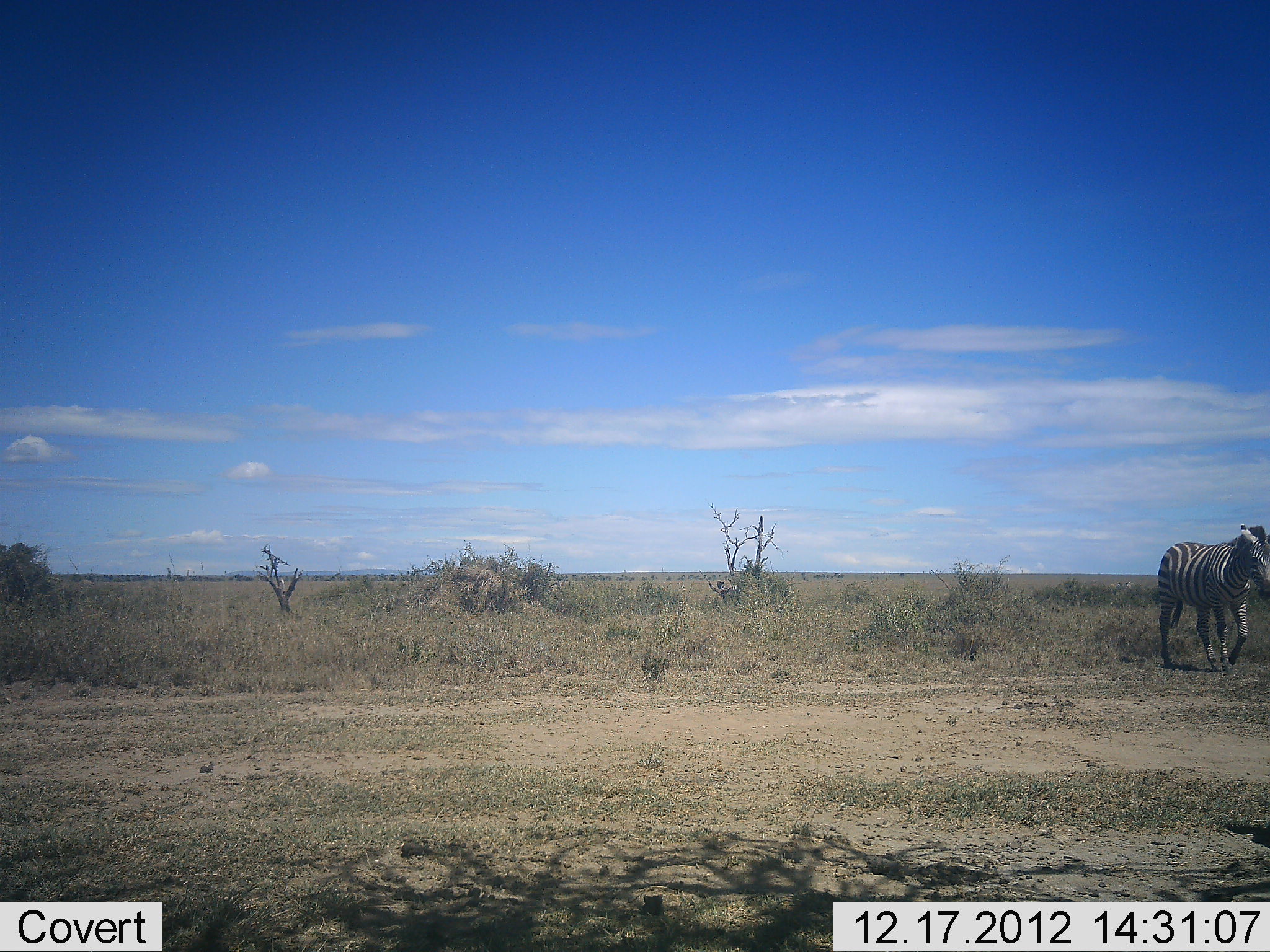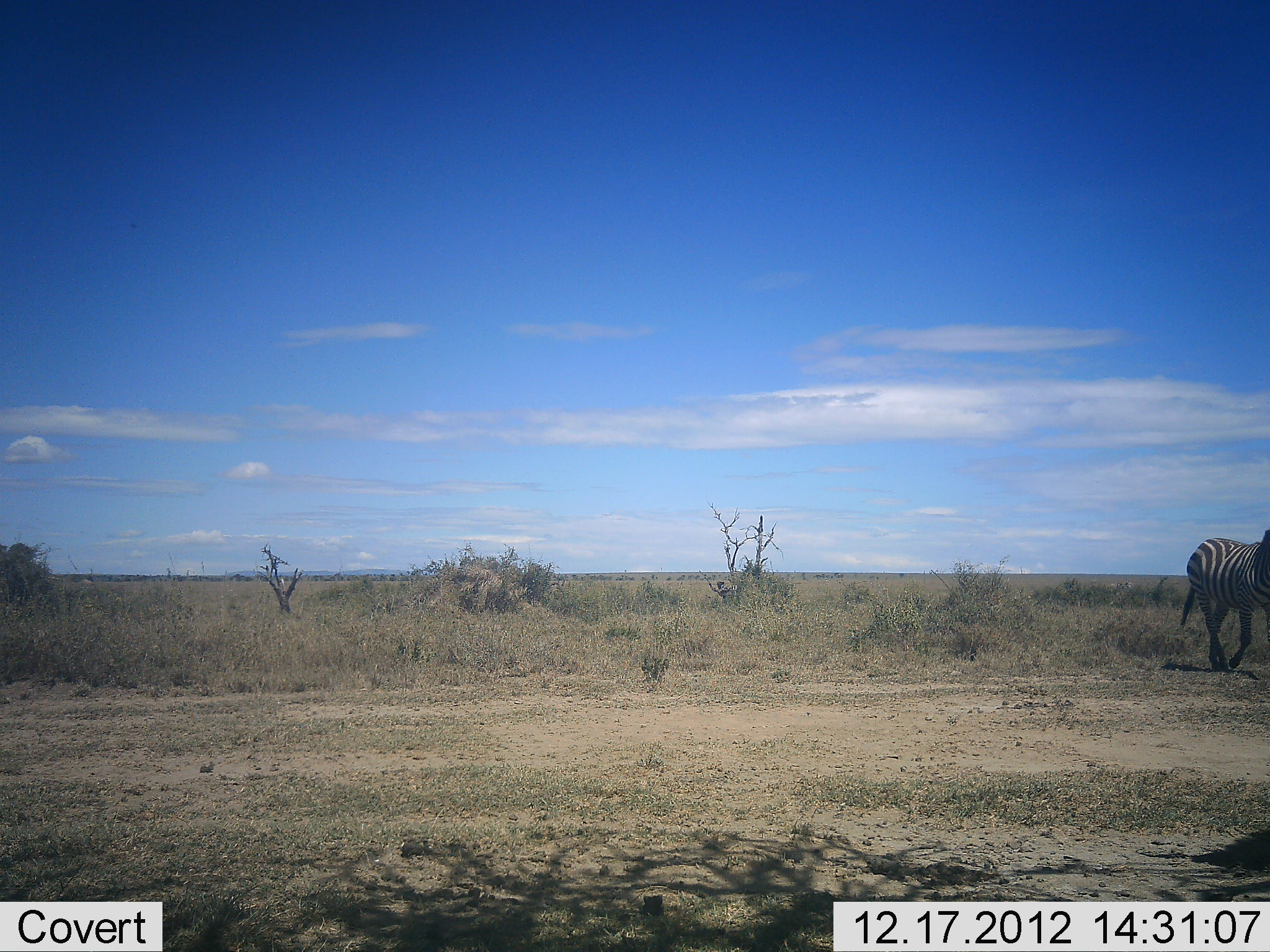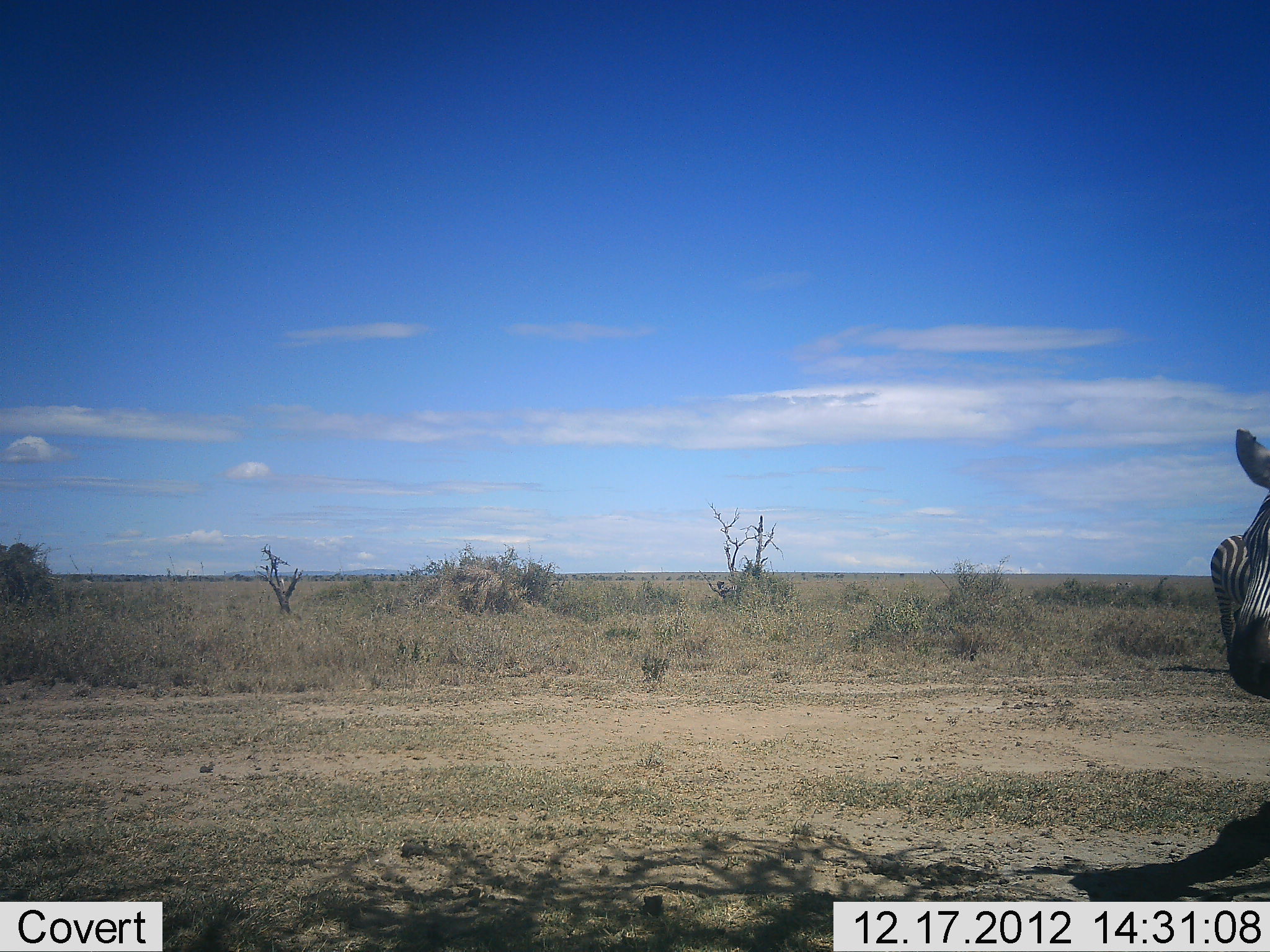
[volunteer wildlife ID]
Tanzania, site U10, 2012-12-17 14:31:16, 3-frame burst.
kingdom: Animalia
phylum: Chordata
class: Mammalia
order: Perissodactyla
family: Equidae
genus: Equus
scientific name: Equus quagga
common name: plains zebra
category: zebra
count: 2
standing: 0%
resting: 0%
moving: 100%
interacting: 0%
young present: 0%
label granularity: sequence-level